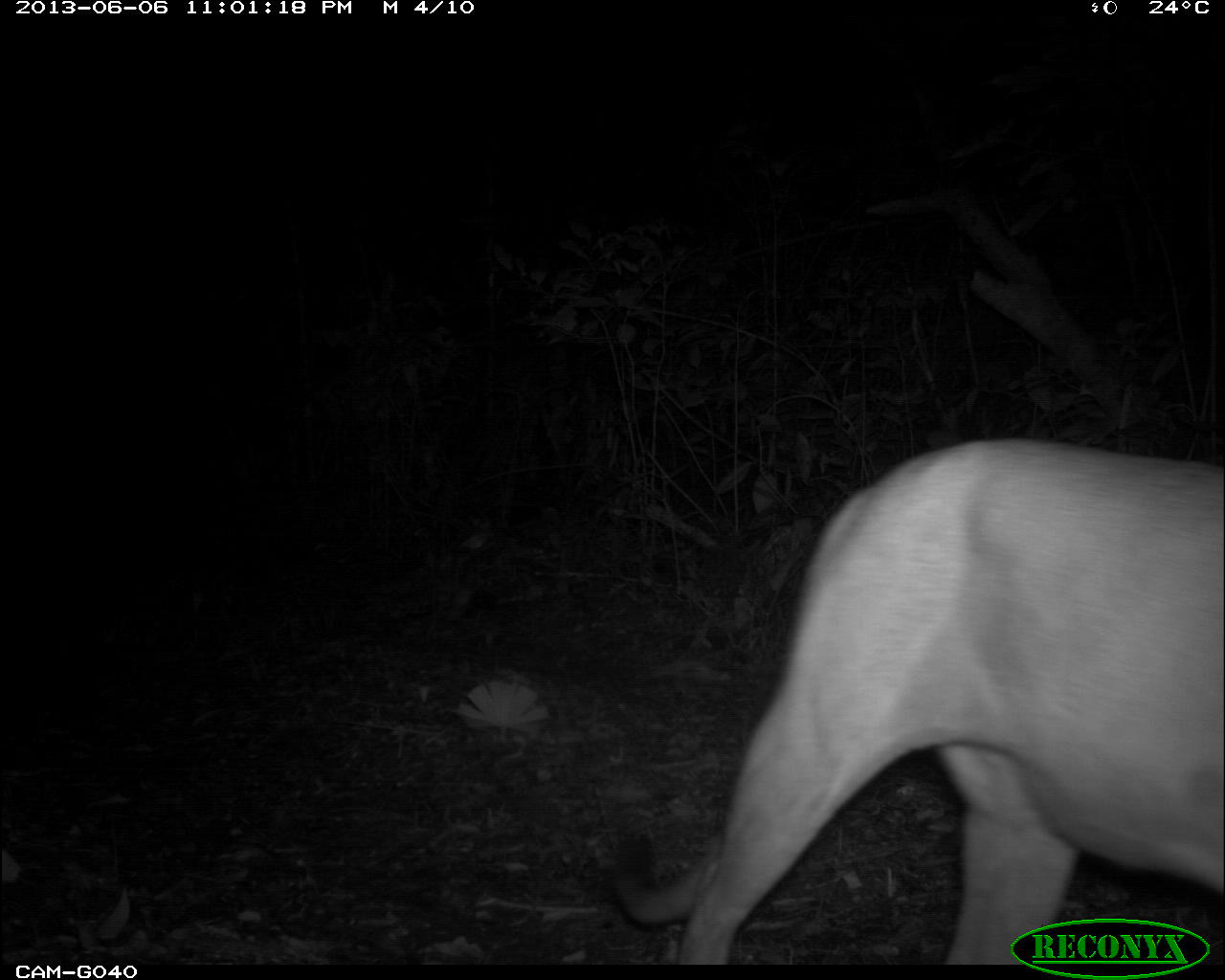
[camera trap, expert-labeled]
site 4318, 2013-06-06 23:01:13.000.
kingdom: Animalia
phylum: Chordata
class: Mammalia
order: Carnivora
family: Felidae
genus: Puma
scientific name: Puma concolor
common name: mountain lion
Puma concolor (mountain lion), count 1, sex female.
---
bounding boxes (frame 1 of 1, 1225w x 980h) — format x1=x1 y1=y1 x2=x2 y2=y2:
puma concolor: x1=609 y1=437 x2=1223 y2=963